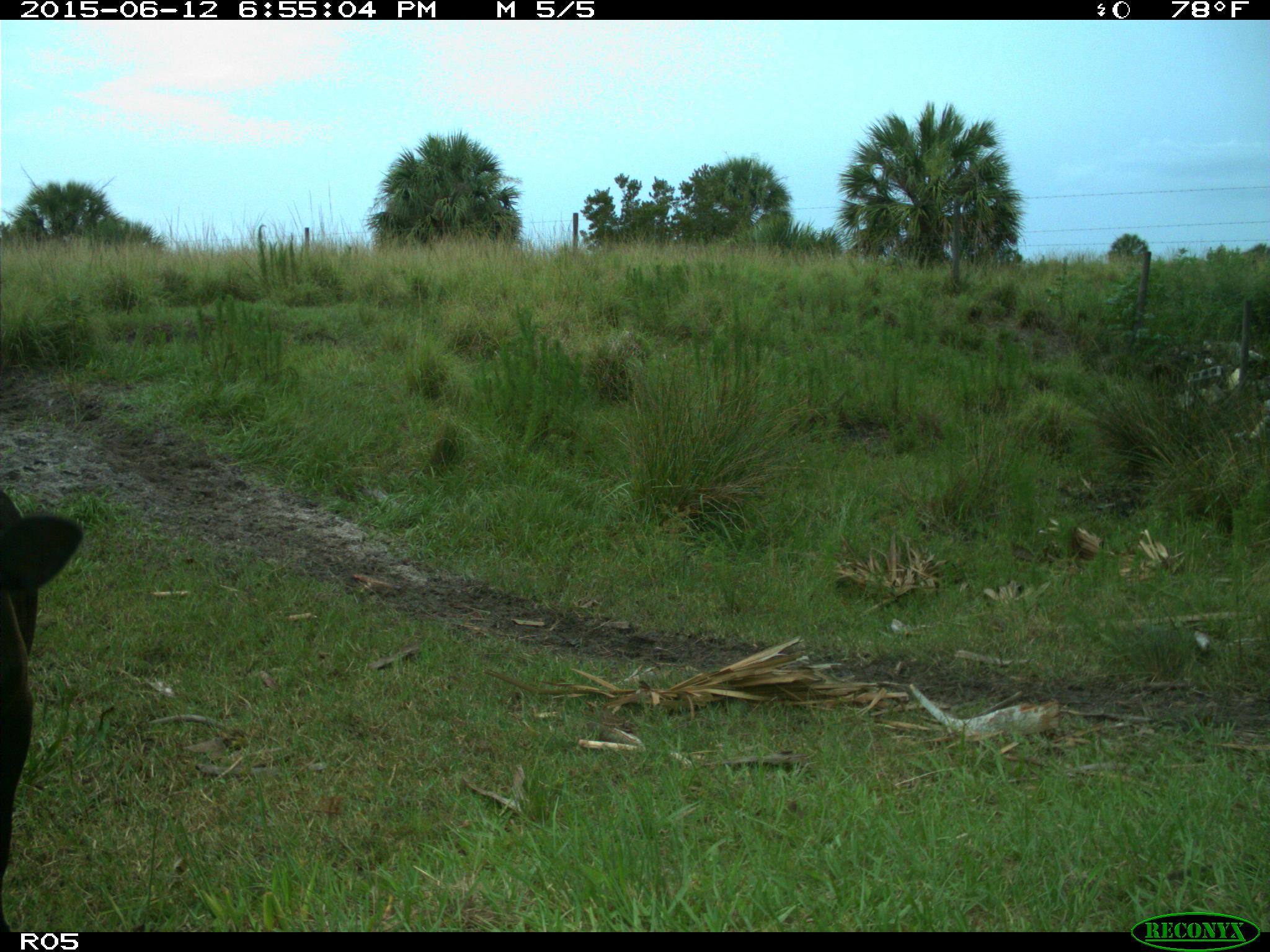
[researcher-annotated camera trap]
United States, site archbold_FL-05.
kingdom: Animalia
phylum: Chordata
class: Mammalia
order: Artiodactyla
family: Bovidae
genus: Bos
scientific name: Bos taurus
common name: domestic cow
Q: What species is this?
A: Bos taurus (domestic cow).